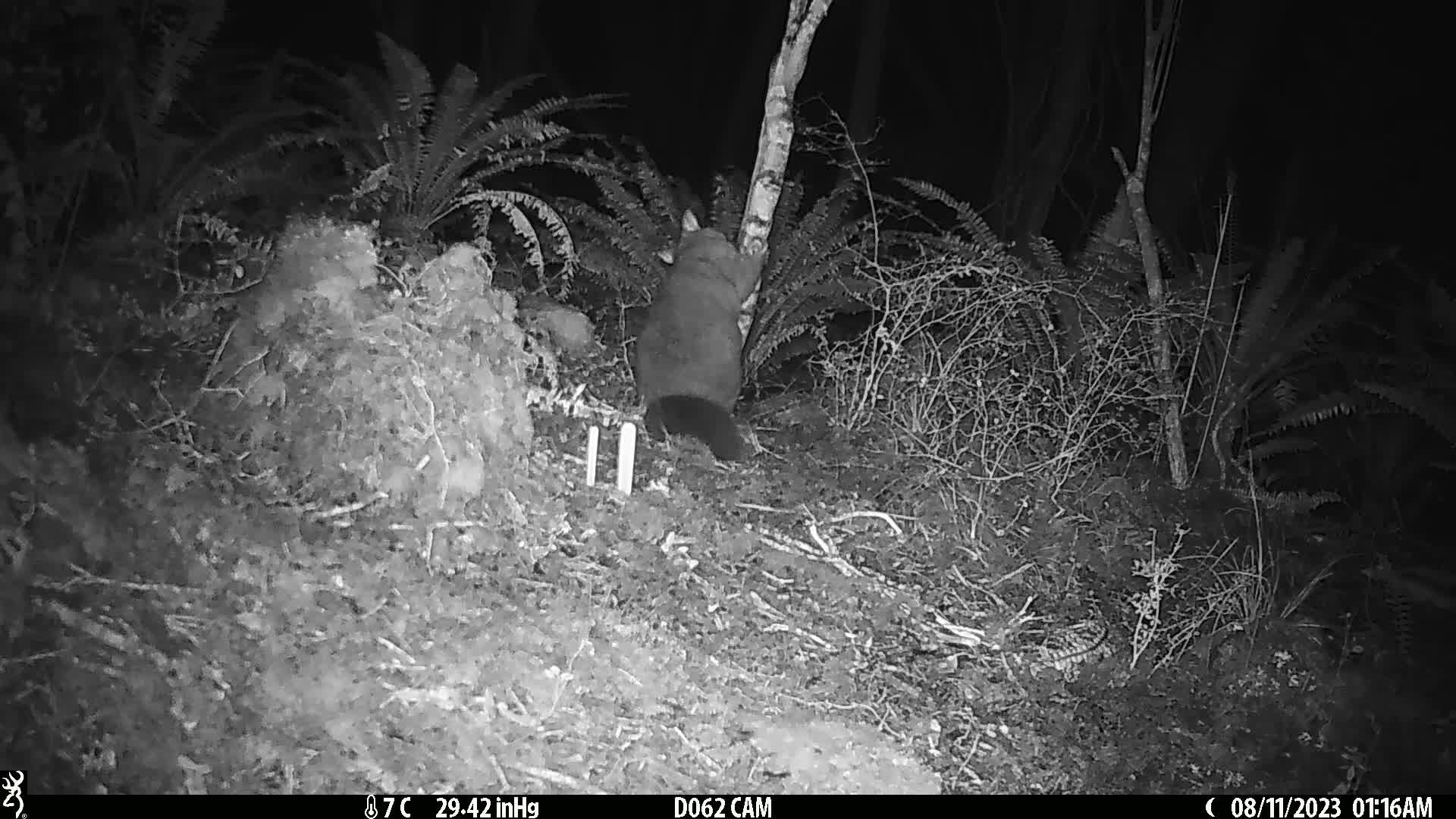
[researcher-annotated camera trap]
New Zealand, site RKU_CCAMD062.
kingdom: Animalia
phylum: Chordata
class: Mammalia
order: Diprotodontia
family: Phalangeridae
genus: Trichosurus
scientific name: Trichosurus vulpecula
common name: common brushtail possum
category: possum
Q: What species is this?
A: Possum (common brushtail possum) (Trichosurus vulpecula).